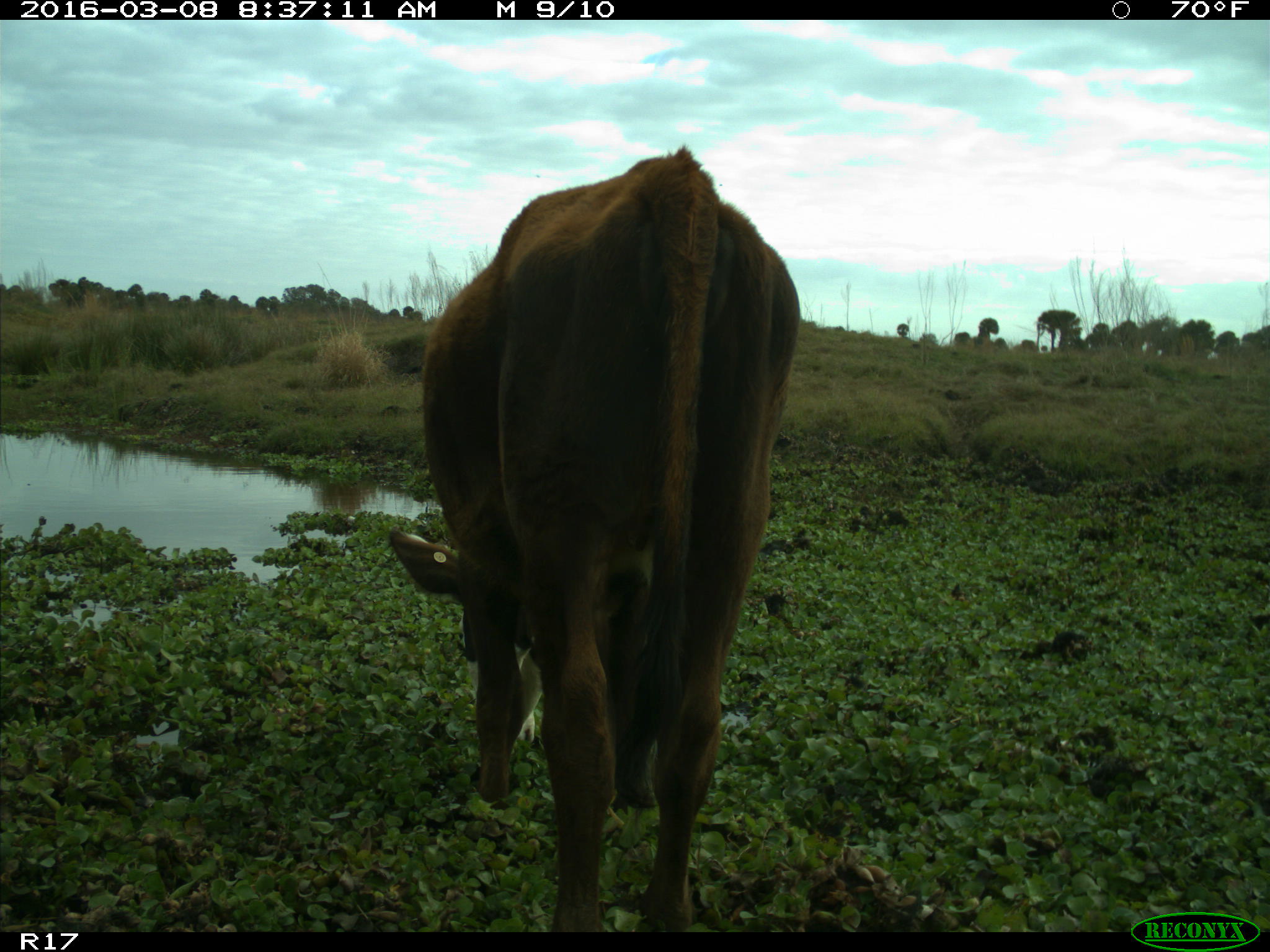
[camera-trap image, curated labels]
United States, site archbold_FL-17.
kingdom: Animalia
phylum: Chordata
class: Mammalia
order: Artiodactyla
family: Bovidae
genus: Bos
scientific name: Bos taurus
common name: domestic cow